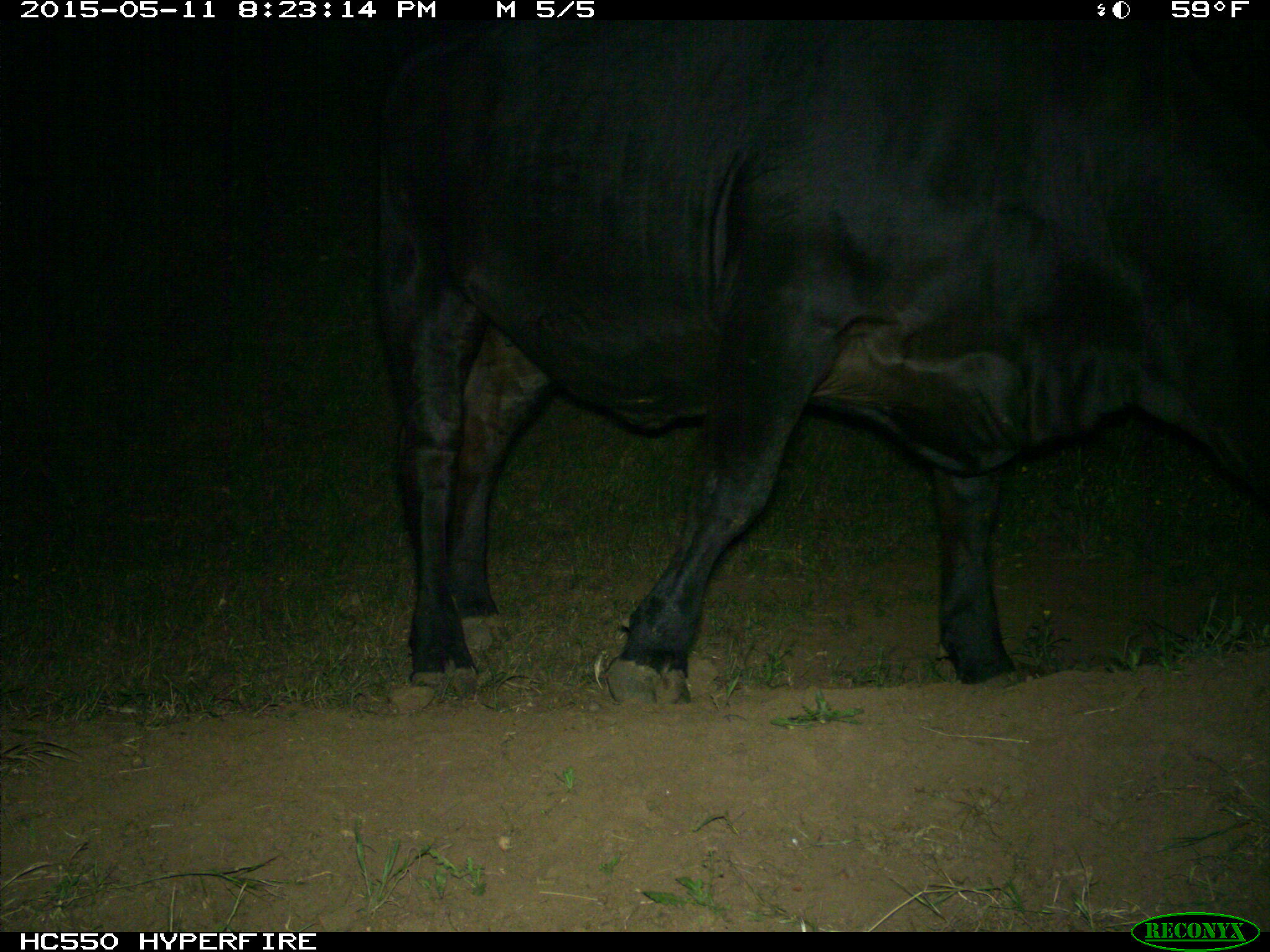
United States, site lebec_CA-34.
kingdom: Animalia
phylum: Chordata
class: Mammalia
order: Artiodactyla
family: Bovidae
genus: Bos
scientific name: Bos taurus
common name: domestic cow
Bos taurus (domestic cow).